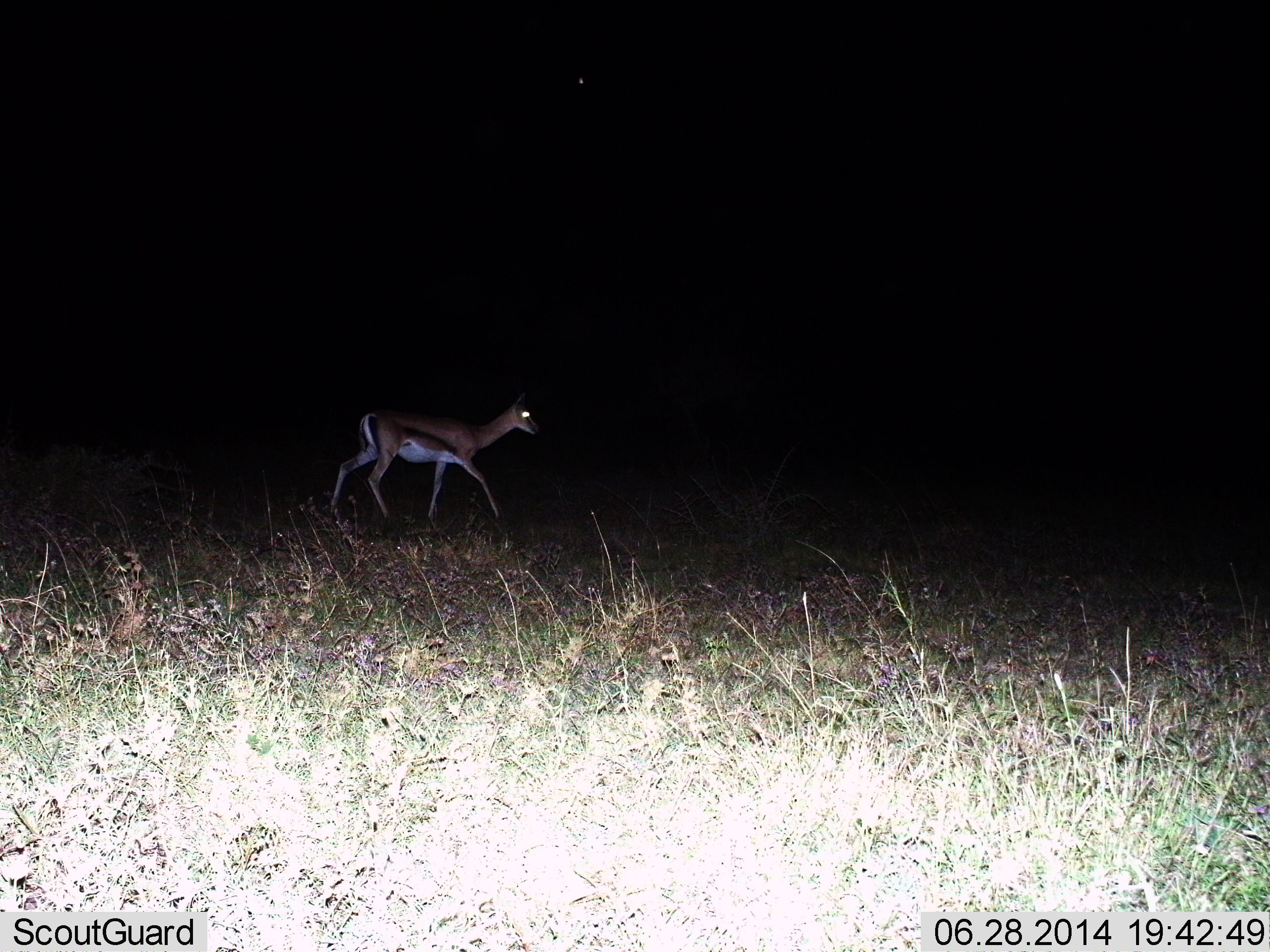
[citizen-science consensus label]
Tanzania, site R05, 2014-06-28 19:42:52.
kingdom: Animalia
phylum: Chordata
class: Mammalia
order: Artiodactyla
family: Bovidae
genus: Eudorcas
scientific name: Eudorcas thomsonii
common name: thomson's gazelle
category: gazellethomsons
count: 1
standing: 0%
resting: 0%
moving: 100%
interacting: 0%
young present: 0%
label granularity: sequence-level